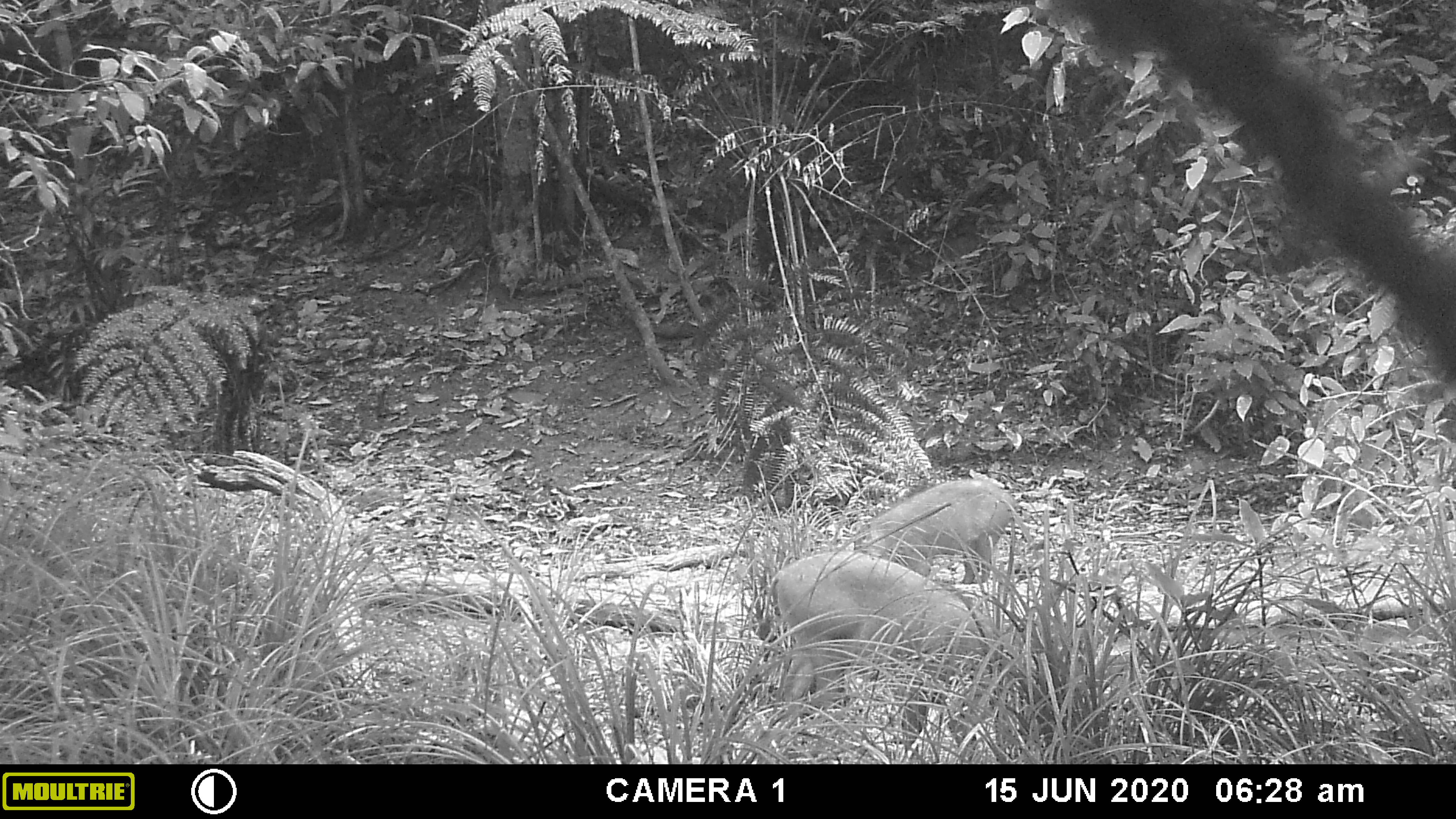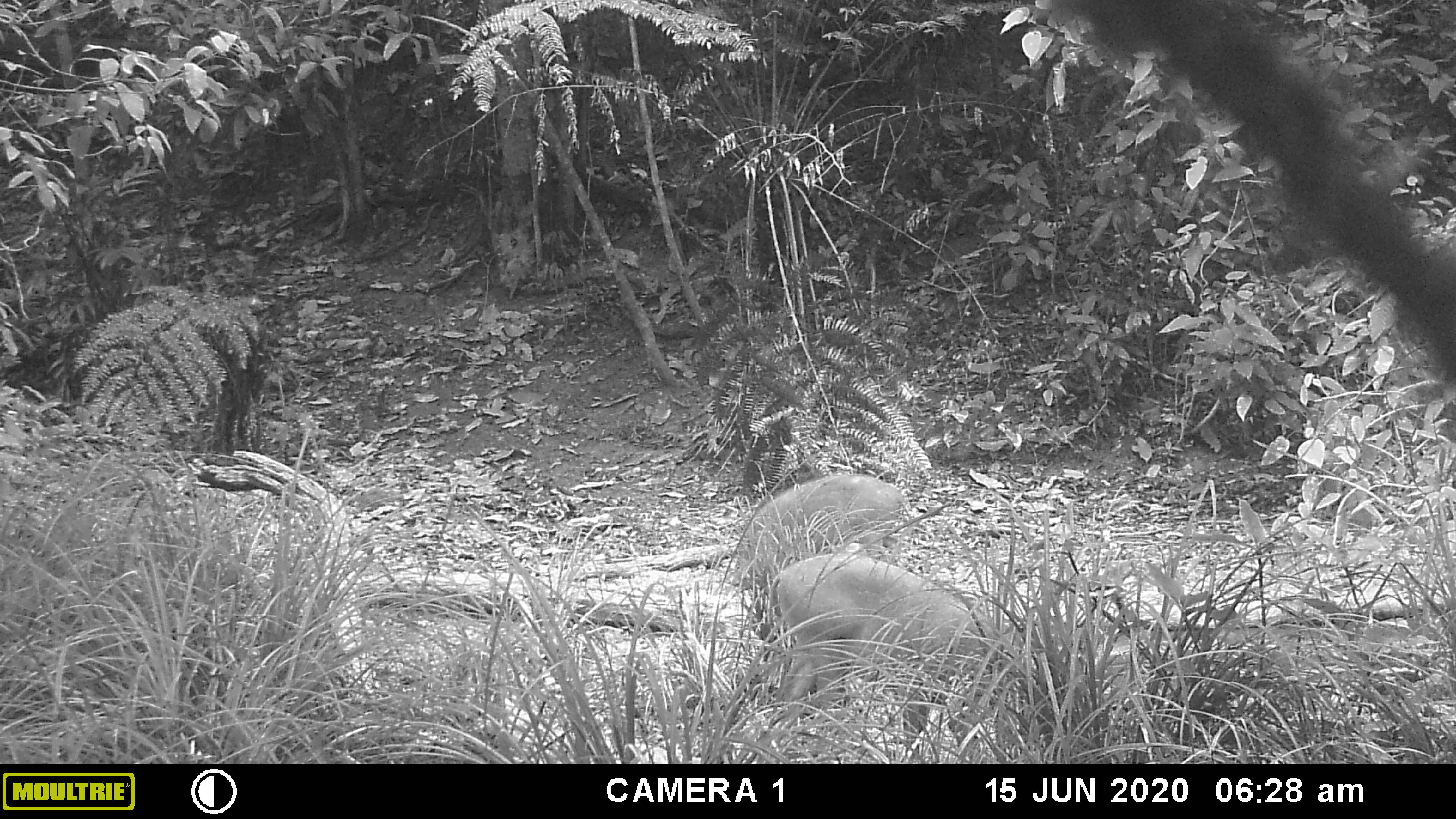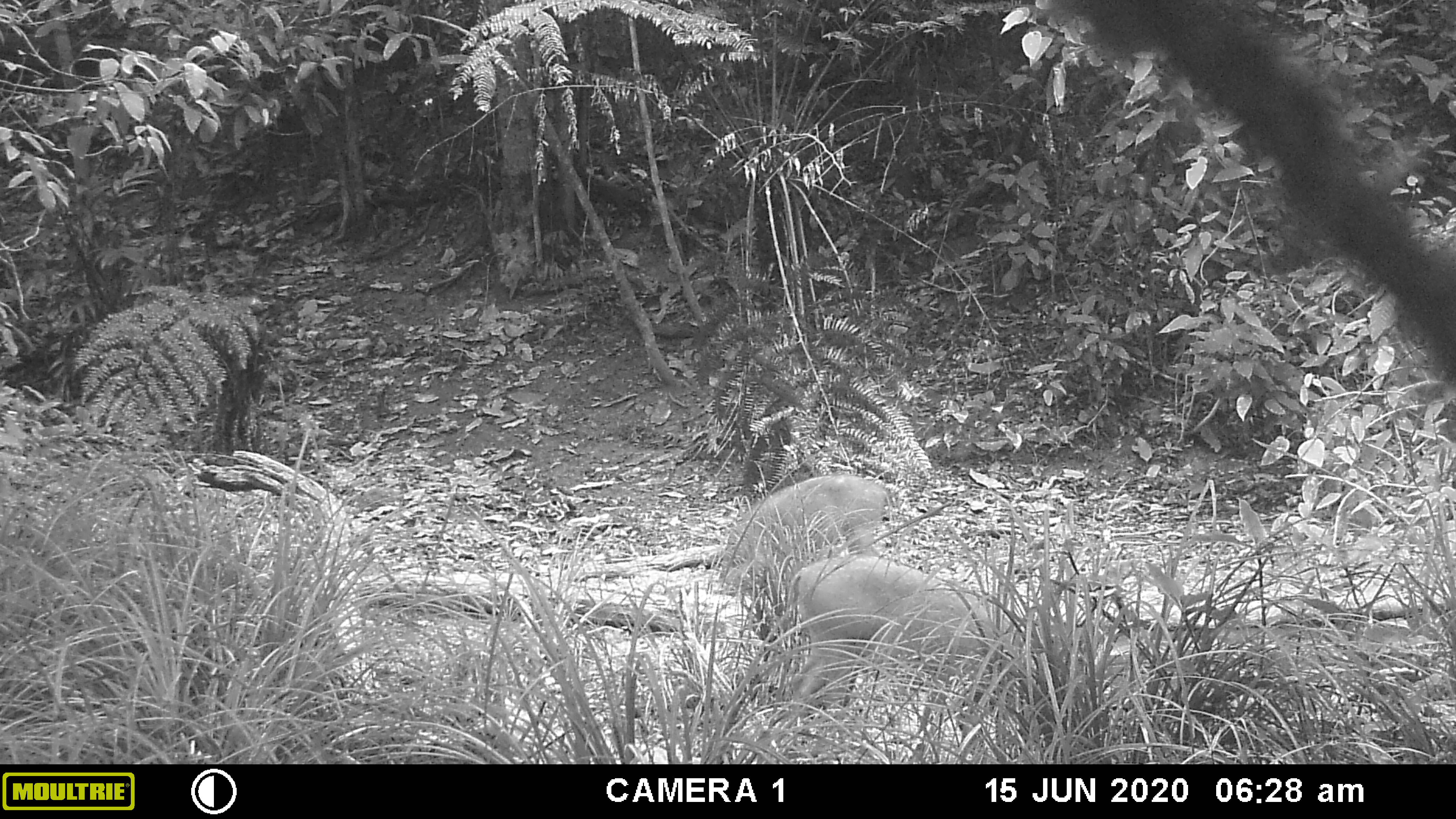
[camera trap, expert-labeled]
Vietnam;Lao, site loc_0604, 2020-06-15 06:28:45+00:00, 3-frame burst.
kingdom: Animalia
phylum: Chordata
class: Mammalia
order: Artiodactyla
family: Suidae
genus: Sus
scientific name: Sus scrofa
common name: eurasian wild pig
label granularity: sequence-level